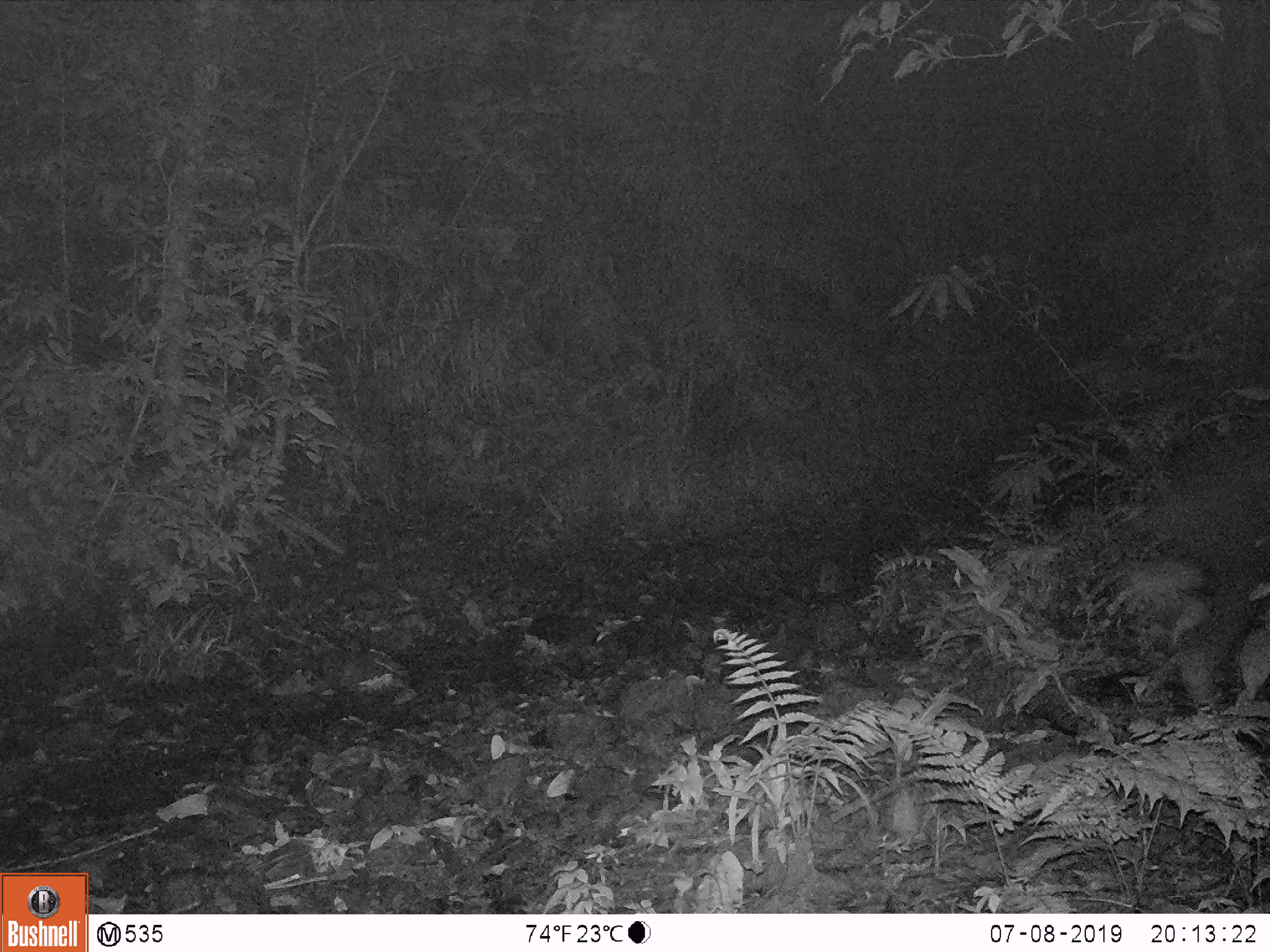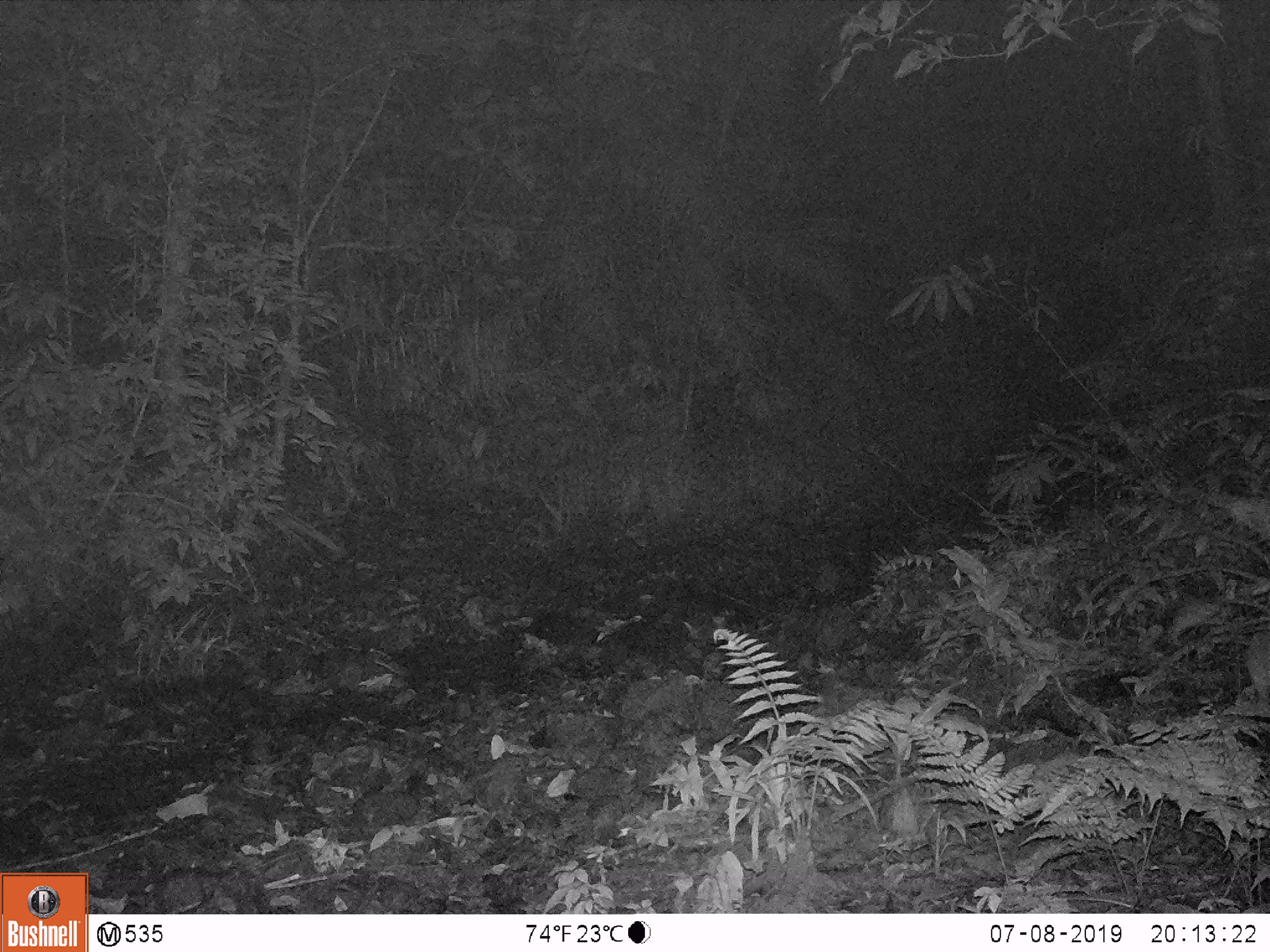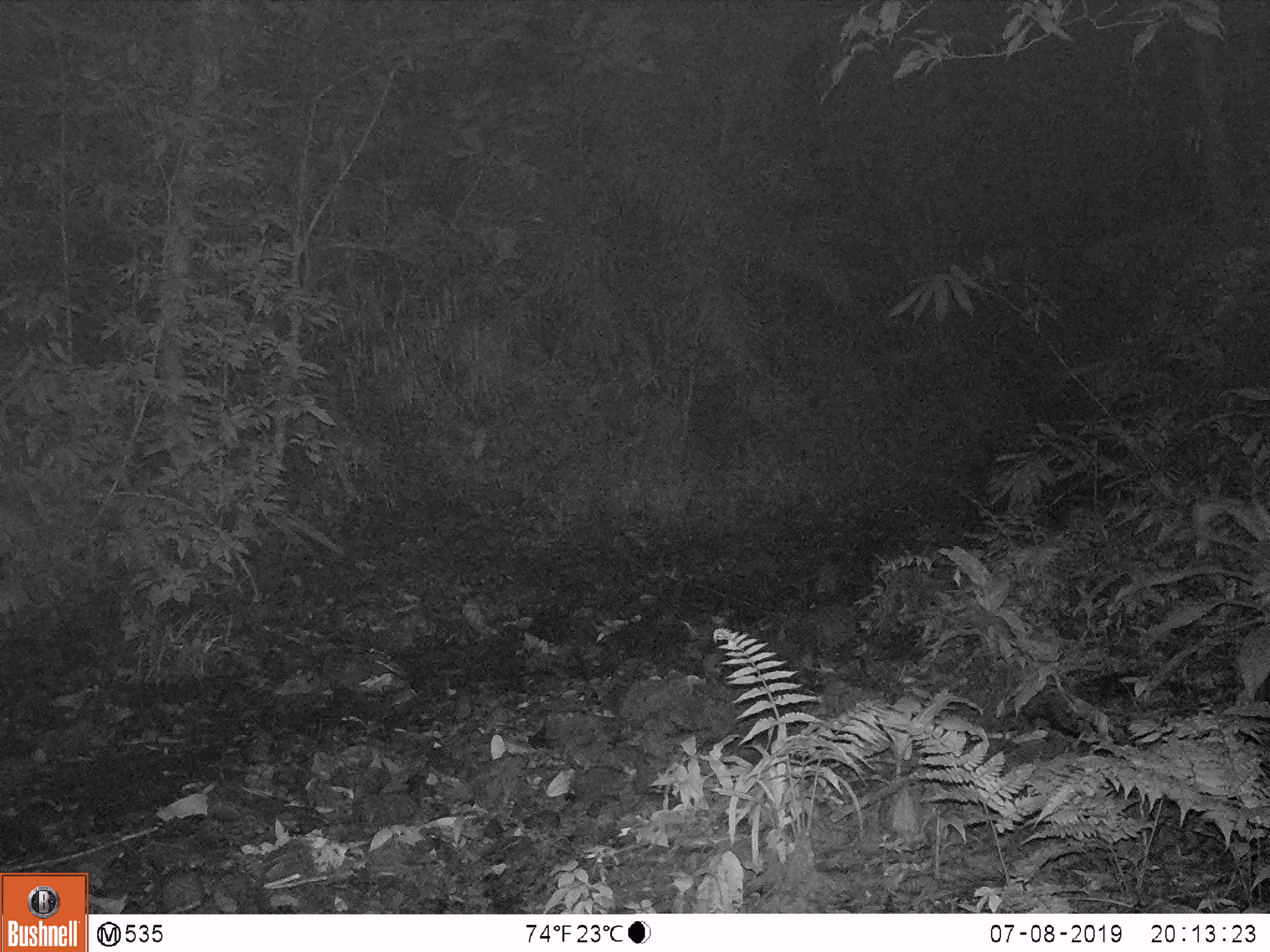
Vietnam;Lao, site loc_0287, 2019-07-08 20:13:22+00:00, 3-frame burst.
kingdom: Animalia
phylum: Chordata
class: Mammalia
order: Artiodactyla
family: Bovidae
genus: Capricornis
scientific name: Capricornis sumatraensis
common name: chinese serow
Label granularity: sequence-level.